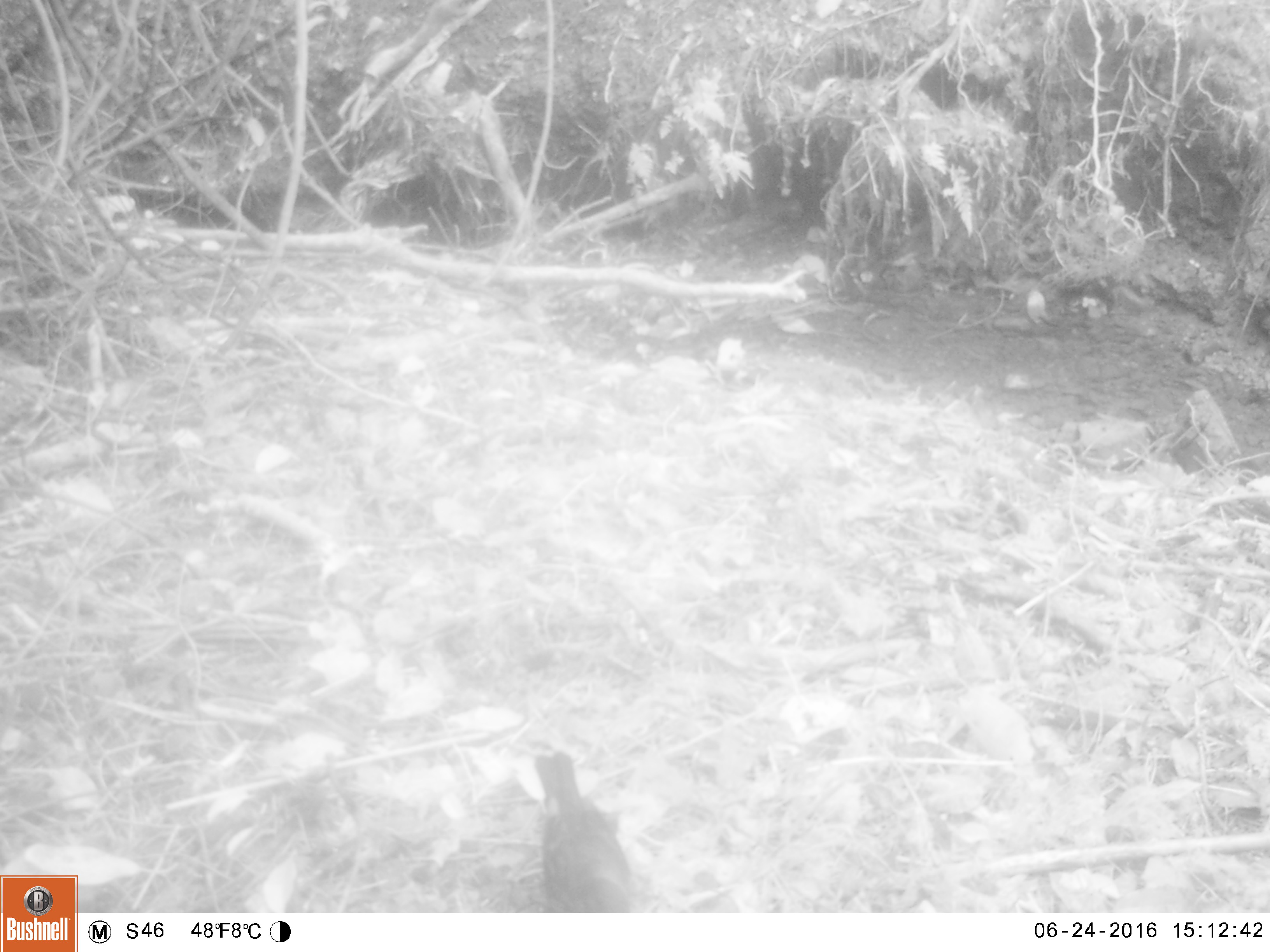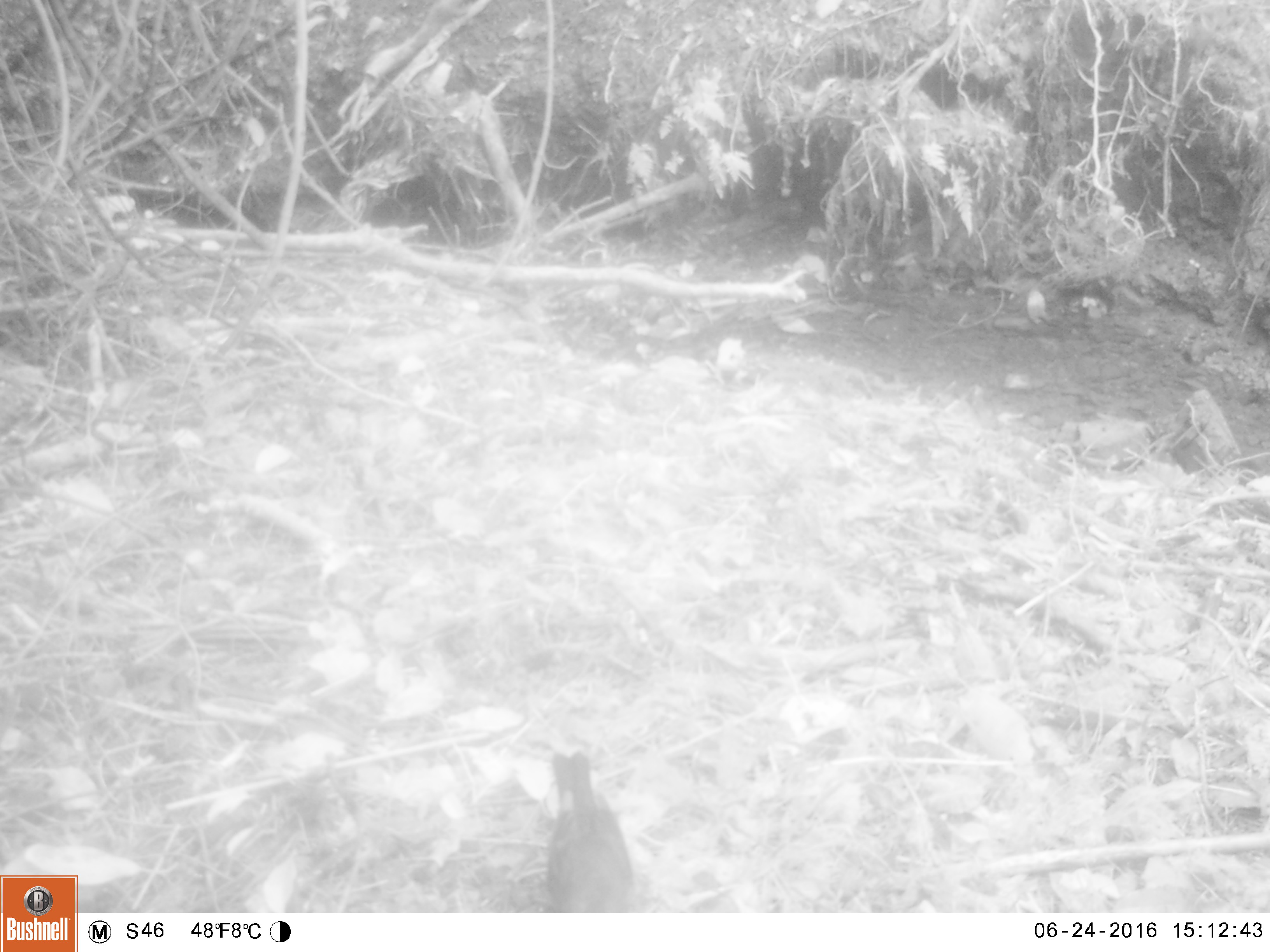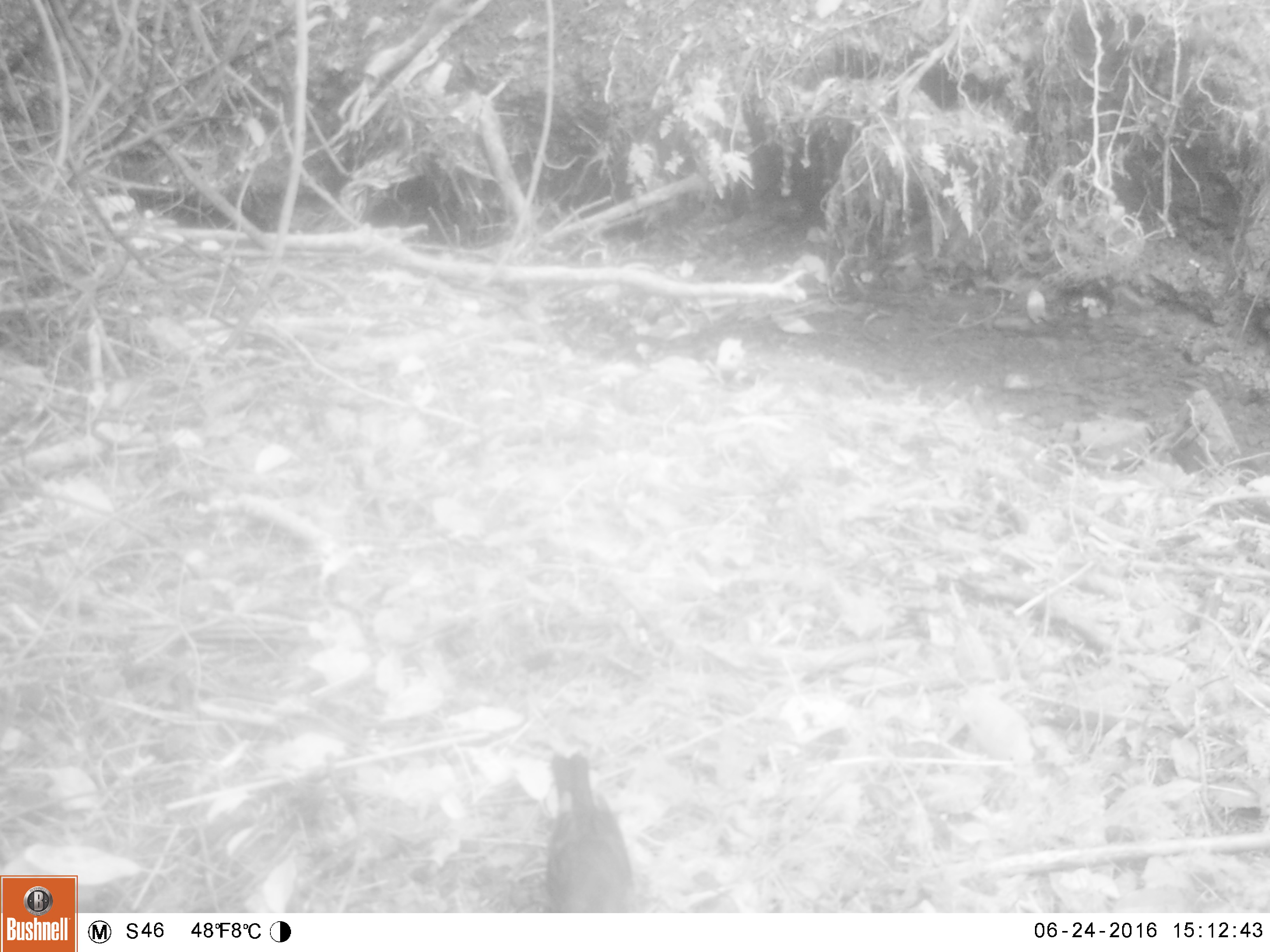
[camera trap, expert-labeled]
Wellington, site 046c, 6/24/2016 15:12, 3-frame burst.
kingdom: Animalia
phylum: Chordata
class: Aves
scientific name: Aves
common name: bird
Bird (Aves).